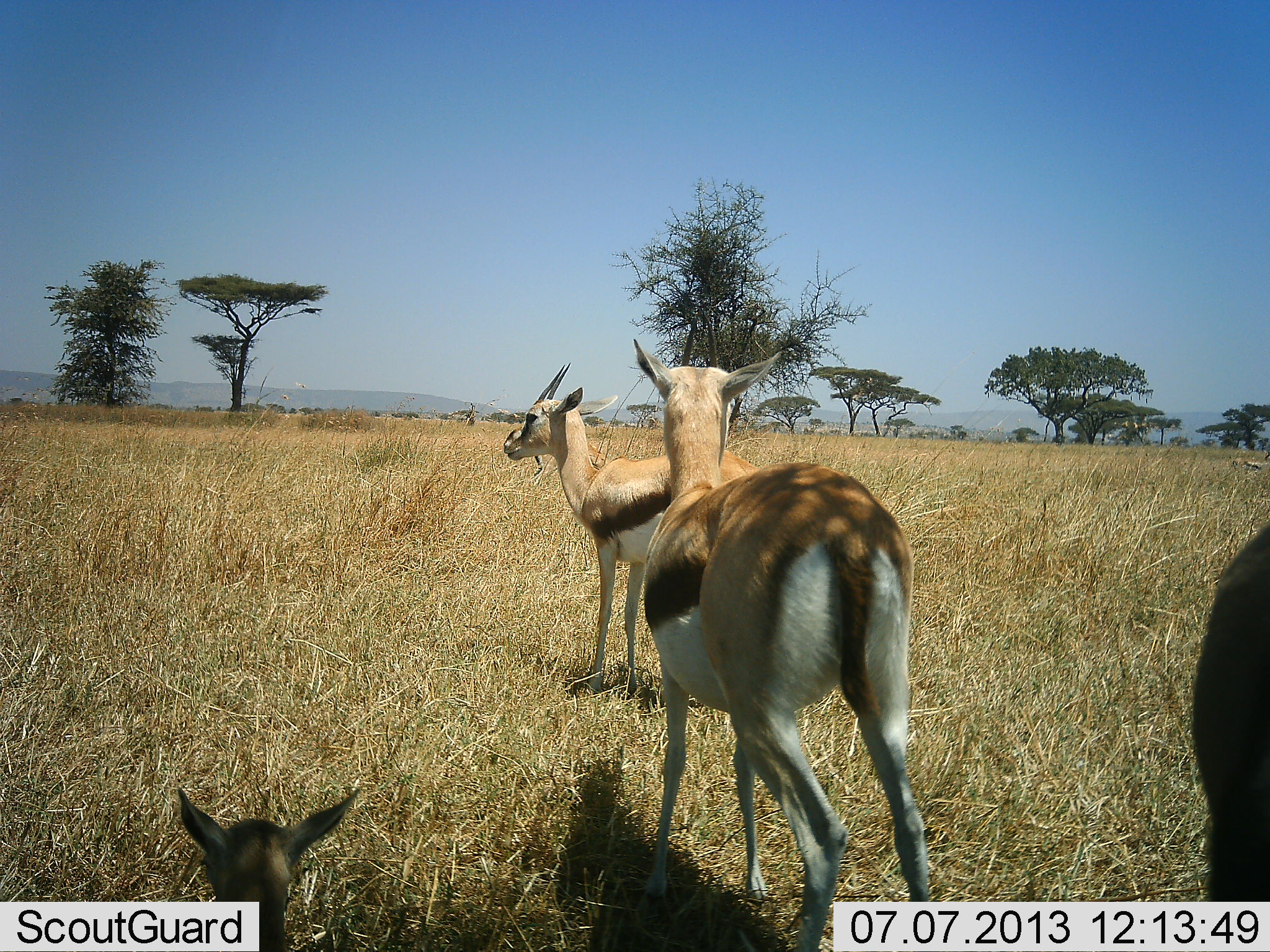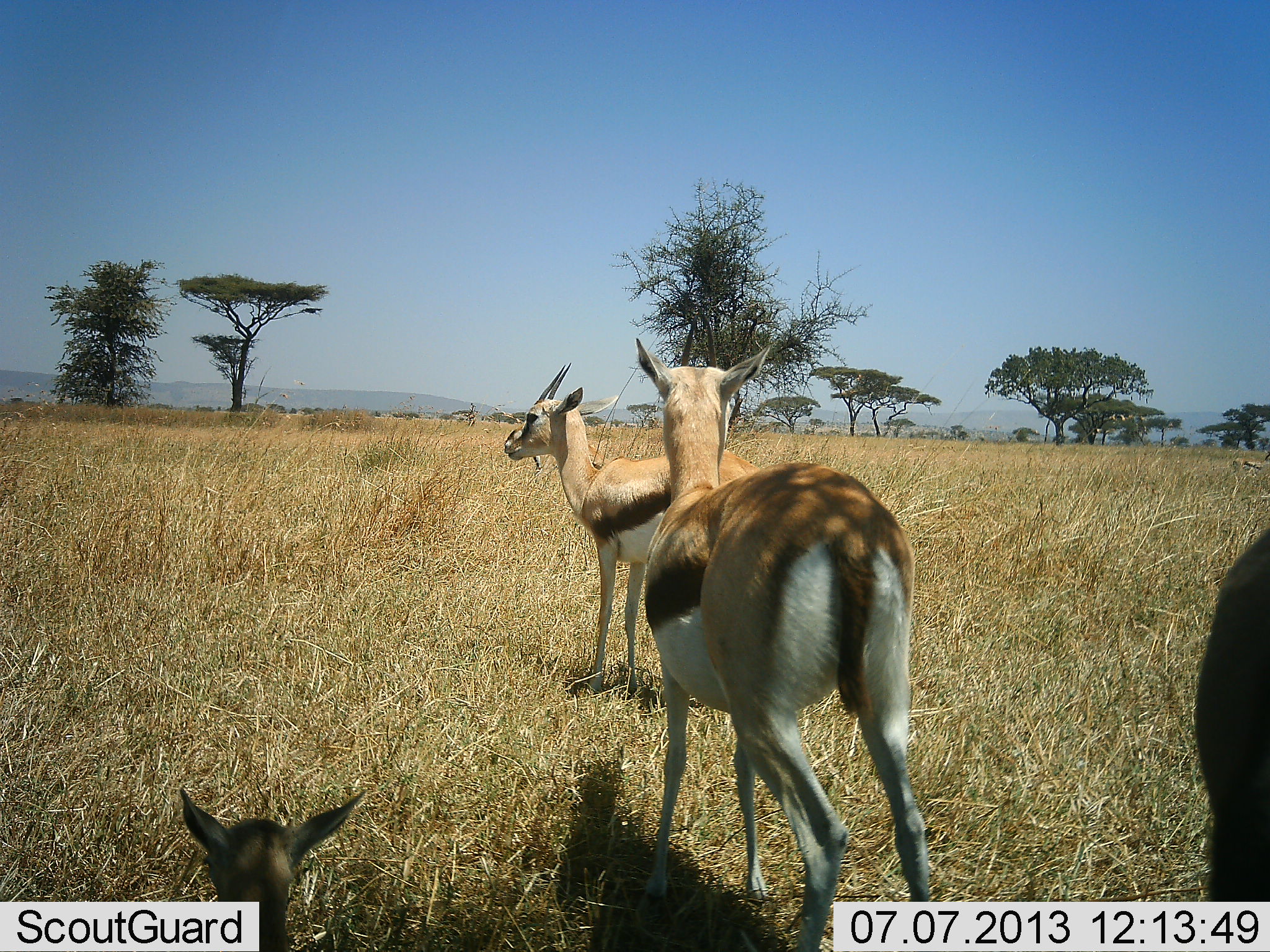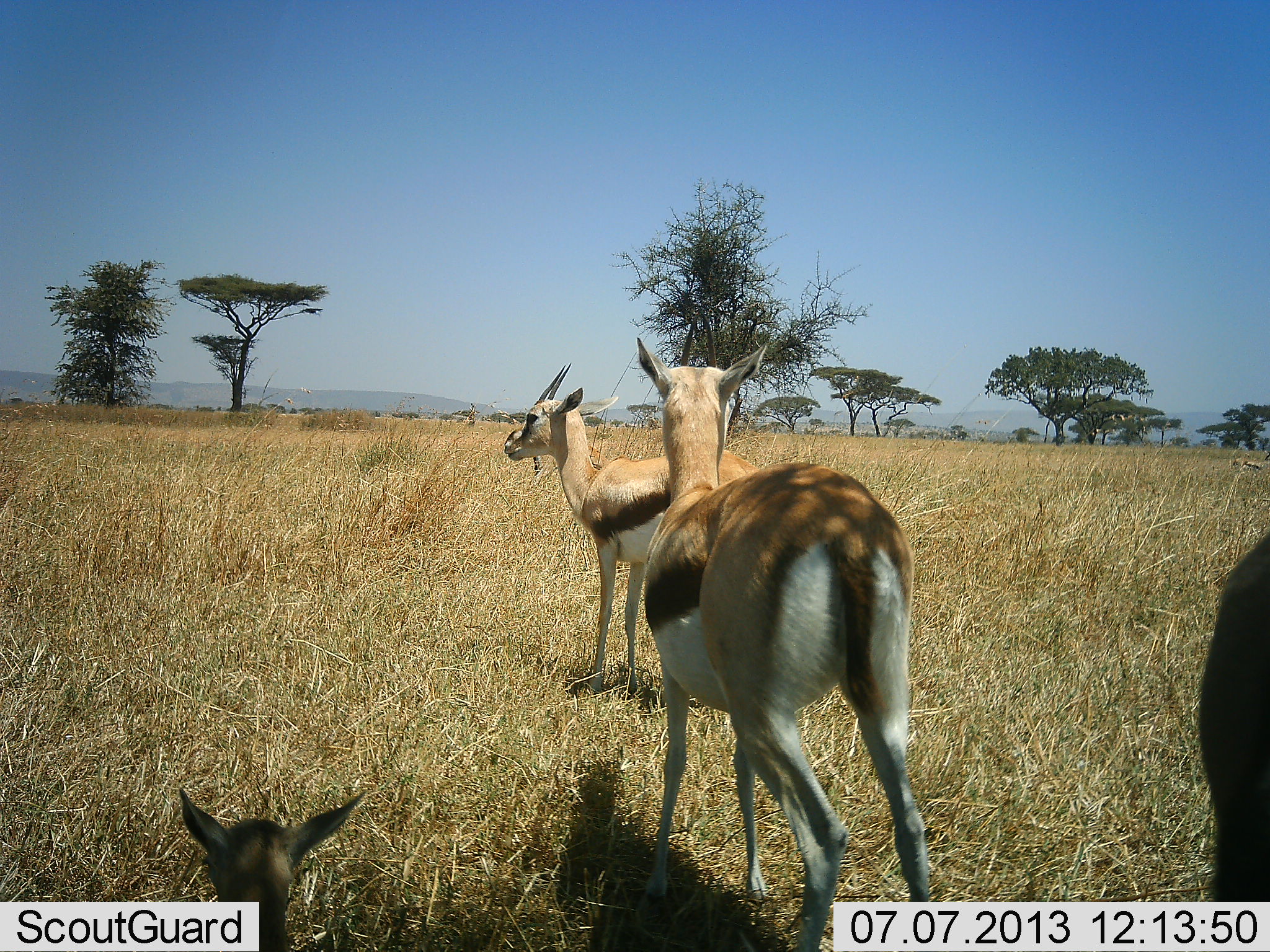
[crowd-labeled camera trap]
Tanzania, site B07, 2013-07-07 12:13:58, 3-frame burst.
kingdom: Animalia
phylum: Chordata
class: Mammalia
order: Artiodactyla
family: Bovidae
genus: Eudorcas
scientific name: Eudorcas thomsonii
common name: thomson's gazelle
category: gazellethomsons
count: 4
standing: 96%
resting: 70%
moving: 4%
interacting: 4%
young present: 11%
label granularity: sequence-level